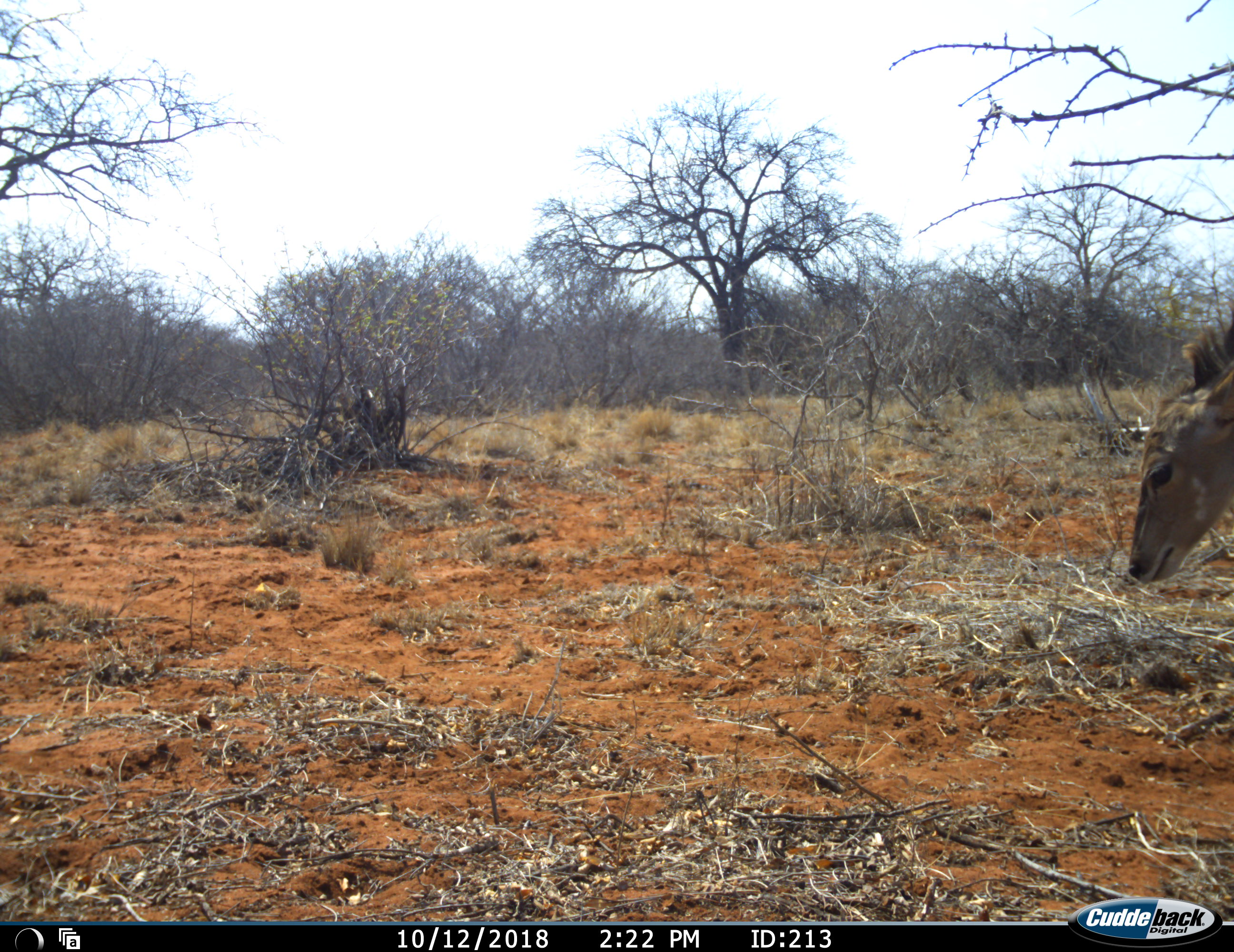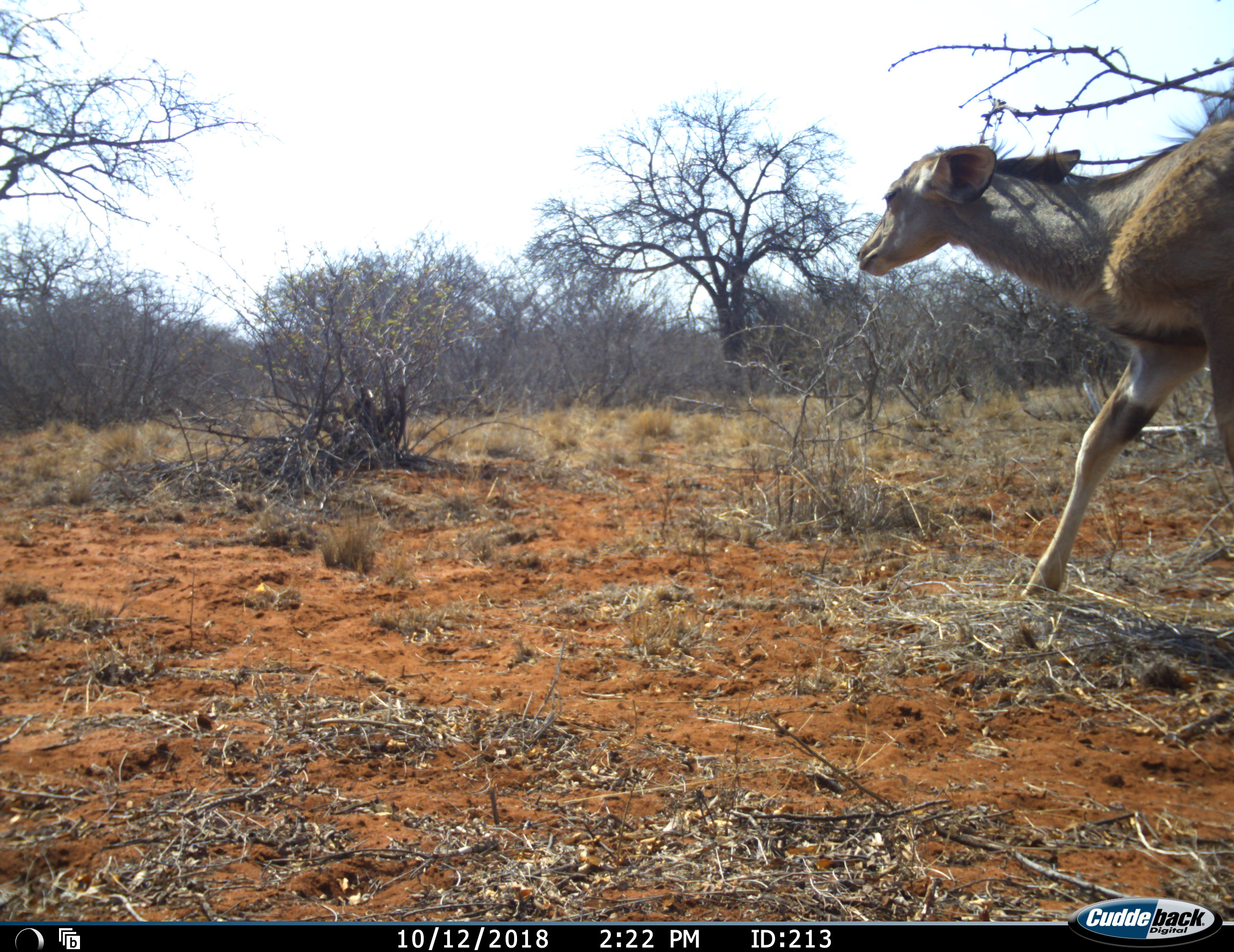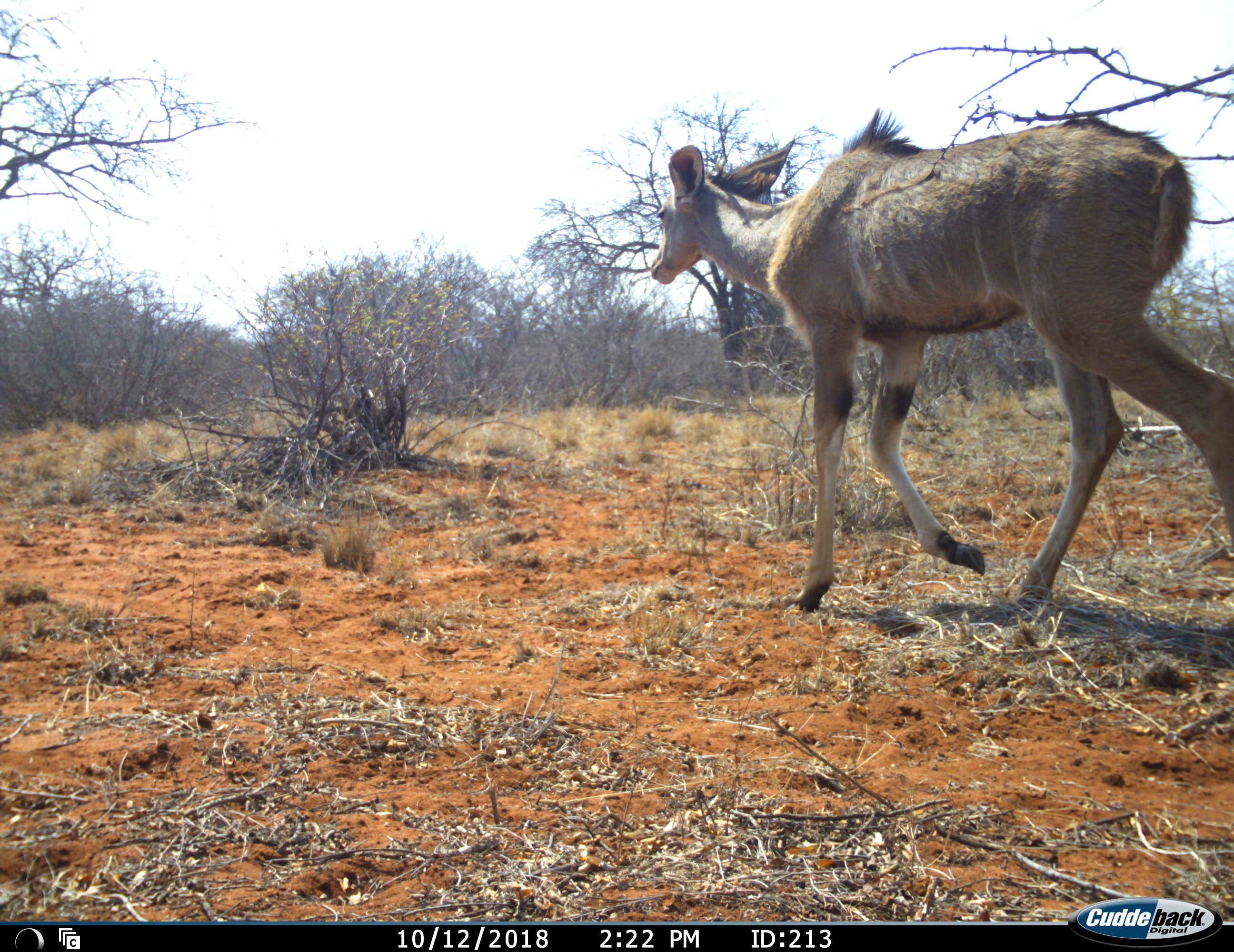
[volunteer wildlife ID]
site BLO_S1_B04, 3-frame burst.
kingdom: Animalia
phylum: Chordata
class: Mammalia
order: Artiodactyla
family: Bovidae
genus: Tragelaphus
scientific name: Tragelaphus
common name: kudu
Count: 1.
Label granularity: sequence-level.